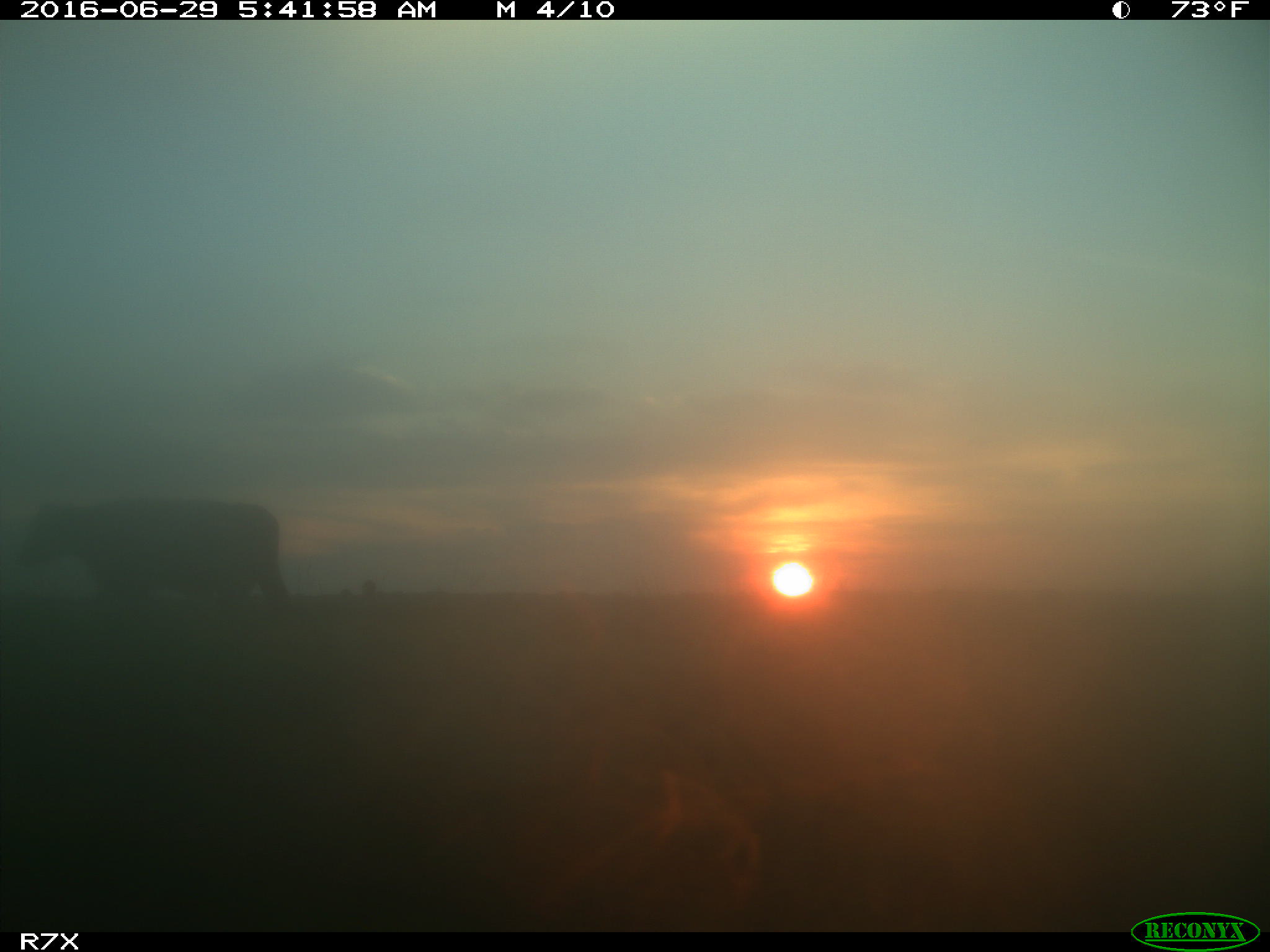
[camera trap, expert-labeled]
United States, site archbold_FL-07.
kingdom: Animalia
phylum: Chordata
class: Mammalia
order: Artiodactyla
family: Bovidae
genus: Bos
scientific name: Bos taurus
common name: domestic cow